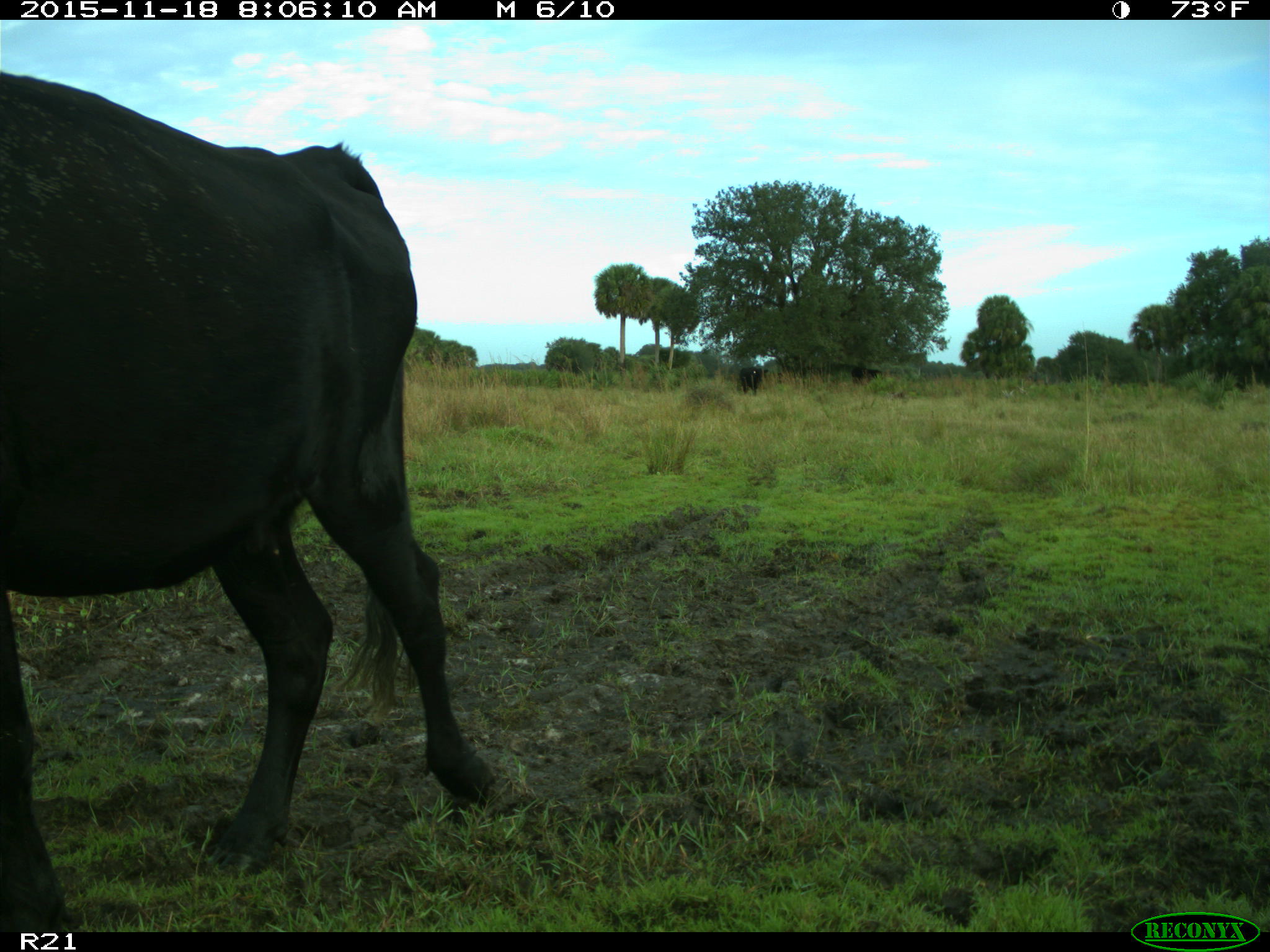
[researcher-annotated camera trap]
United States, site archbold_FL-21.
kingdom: Animalia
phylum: Chordata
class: Mammalia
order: Artiodactyla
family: Bovidae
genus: Bos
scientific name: Bos taurus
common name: domestic cow